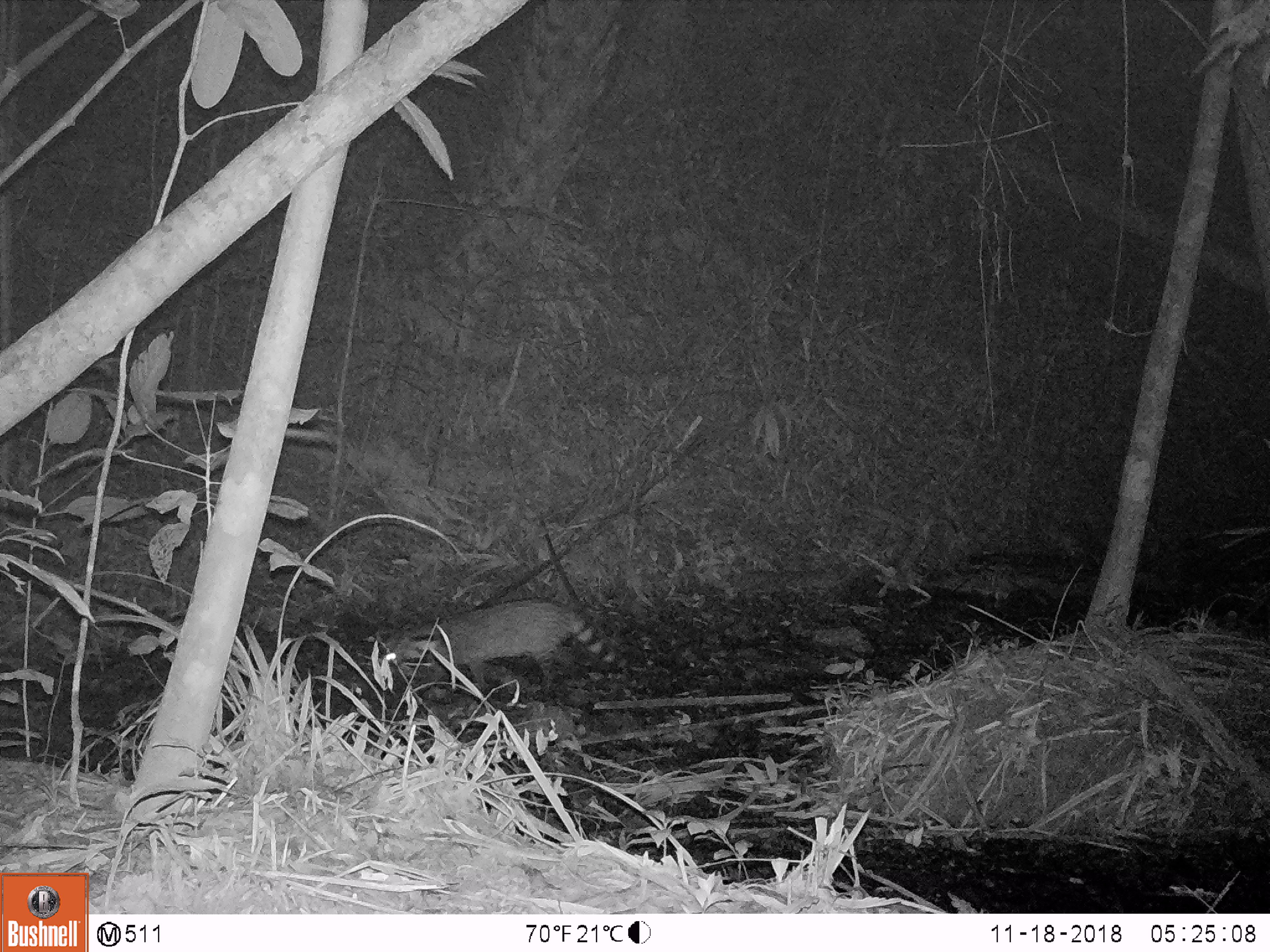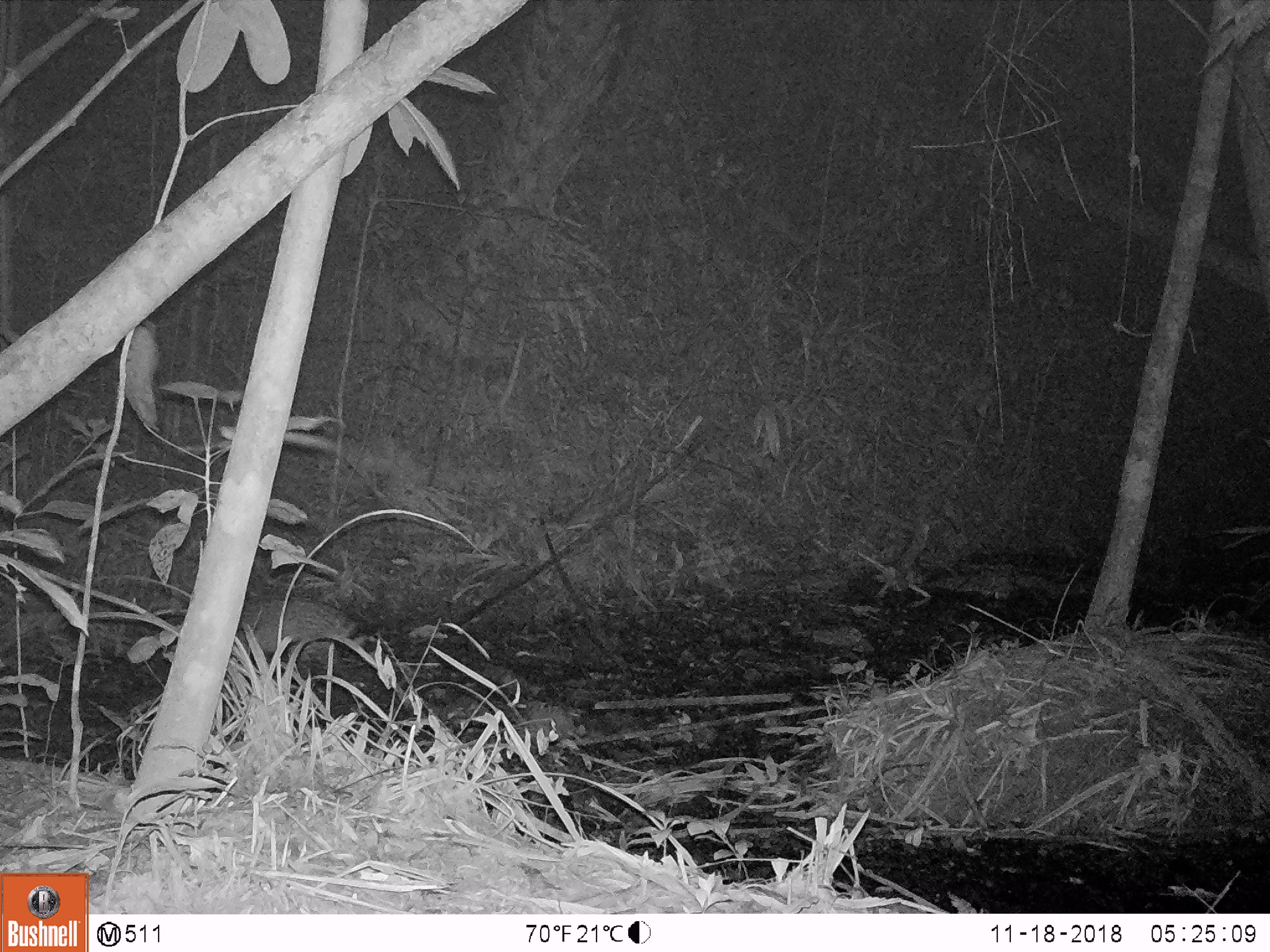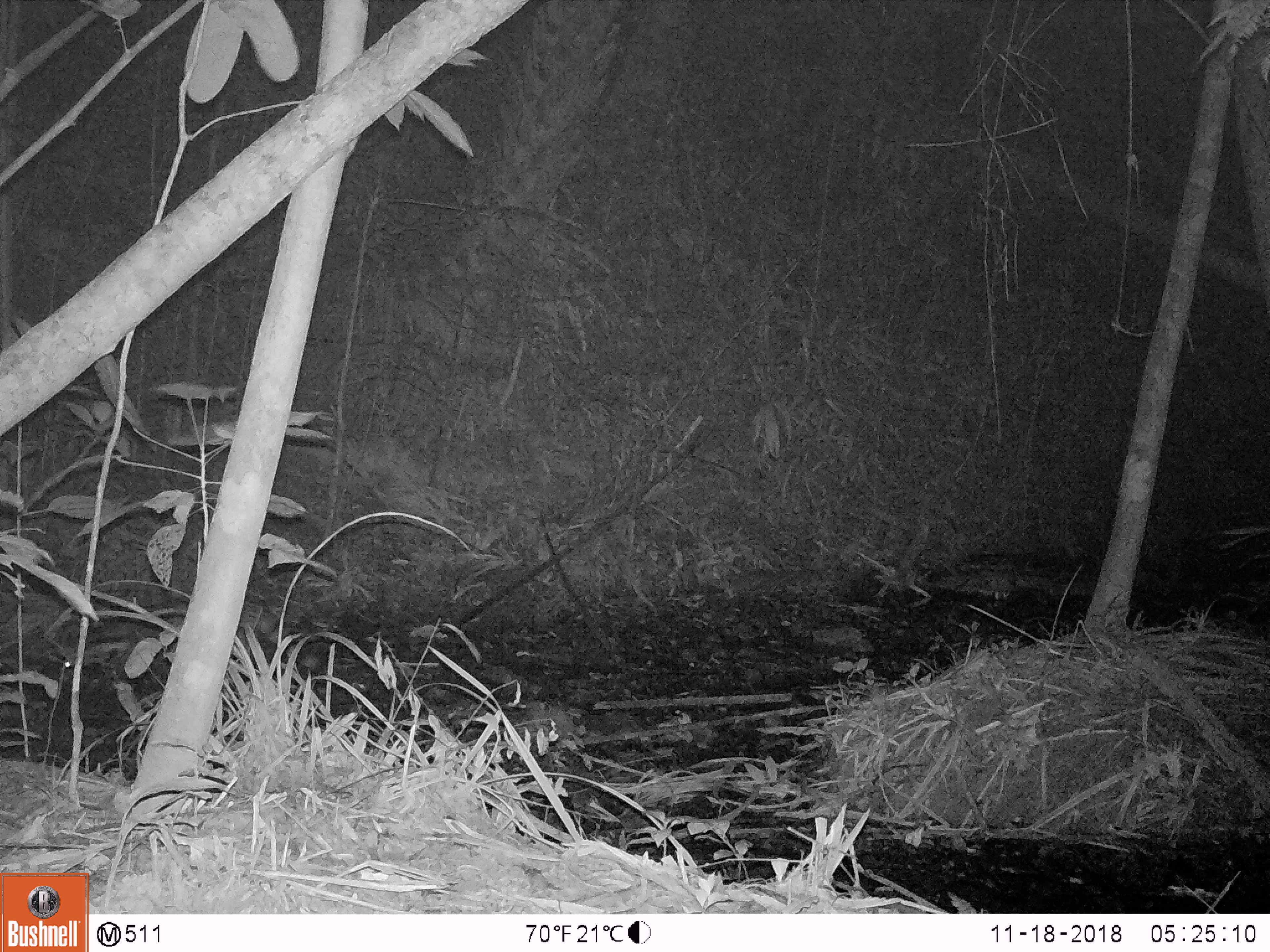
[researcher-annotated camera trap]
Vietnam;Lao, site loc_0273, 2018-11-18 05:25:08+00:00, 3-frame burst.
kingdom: Animalia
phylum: Chordata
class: Mammalia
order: Carnivora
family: Viverridae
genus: Viverra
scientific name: Viverra zibetha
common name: large indian civet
Large indian civet (Viverra zibetha). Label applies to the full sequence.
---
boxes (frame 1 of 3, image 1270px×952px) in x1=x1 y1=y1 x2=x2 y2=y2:
large indian civet: x1=384 y1=600 x2=630 y2=692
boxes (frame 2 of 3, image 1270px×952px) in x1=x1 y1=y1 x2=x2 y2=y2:
large indian civet: x1=234 y1=598 x2=392 y2=690